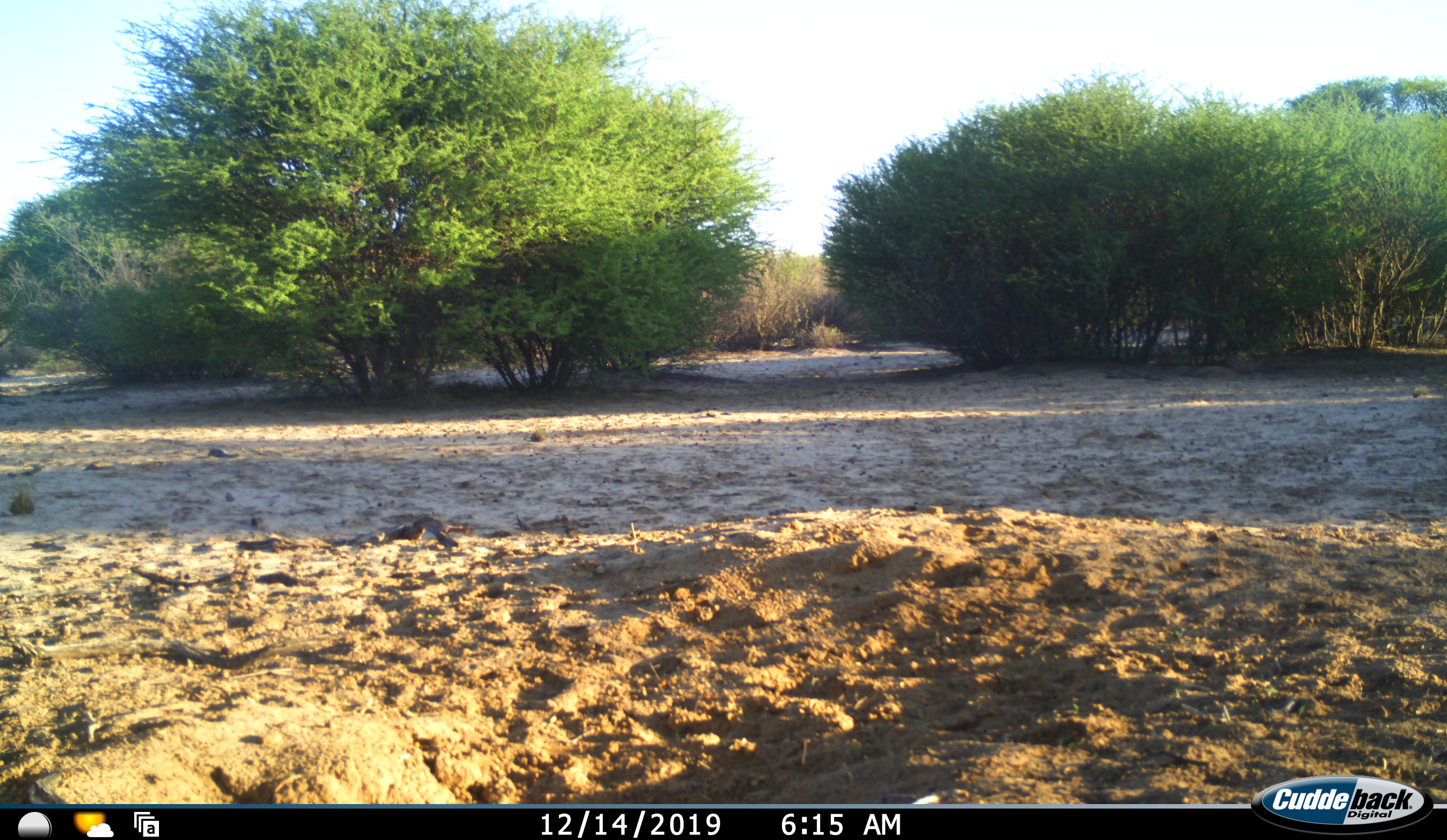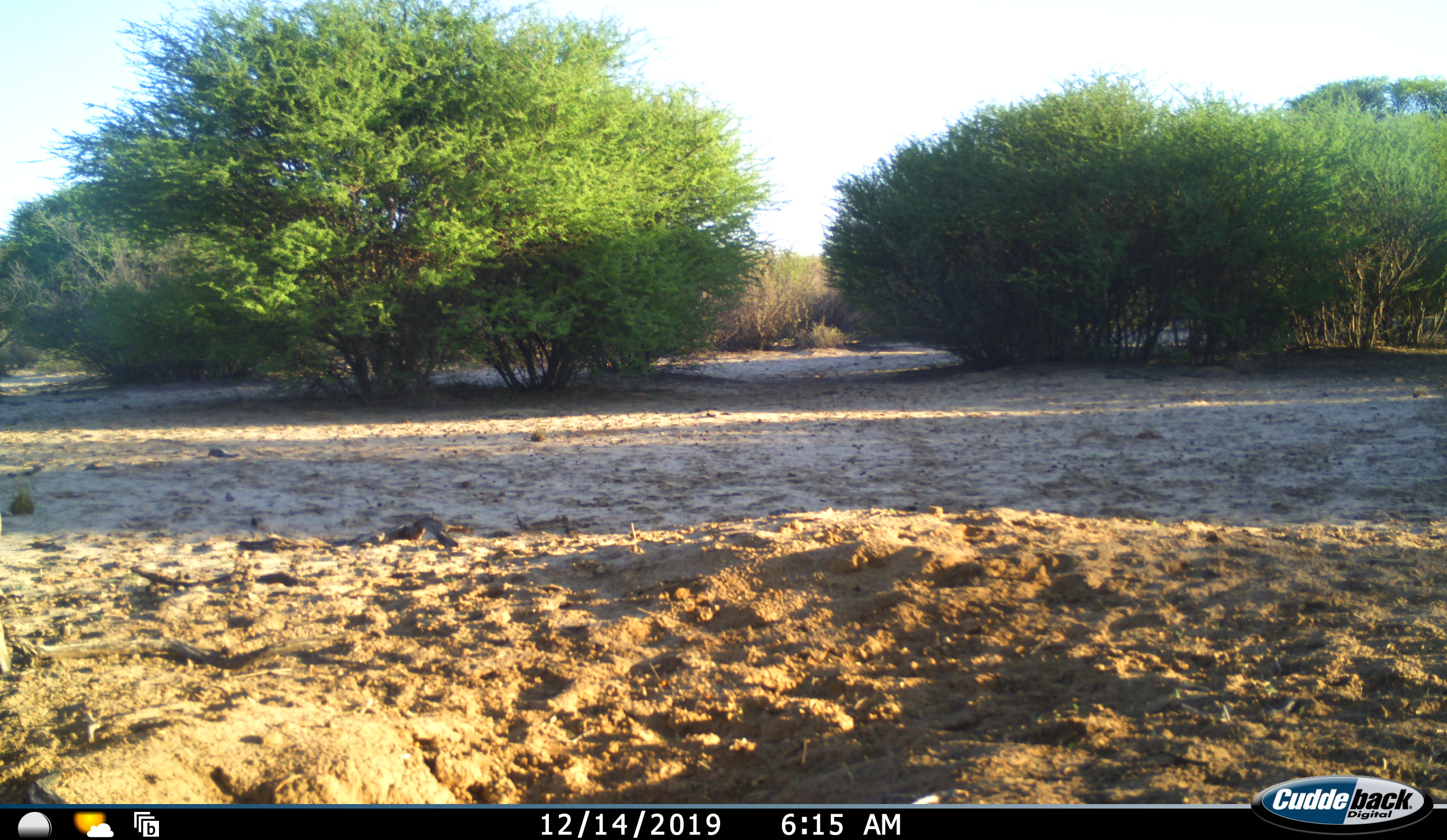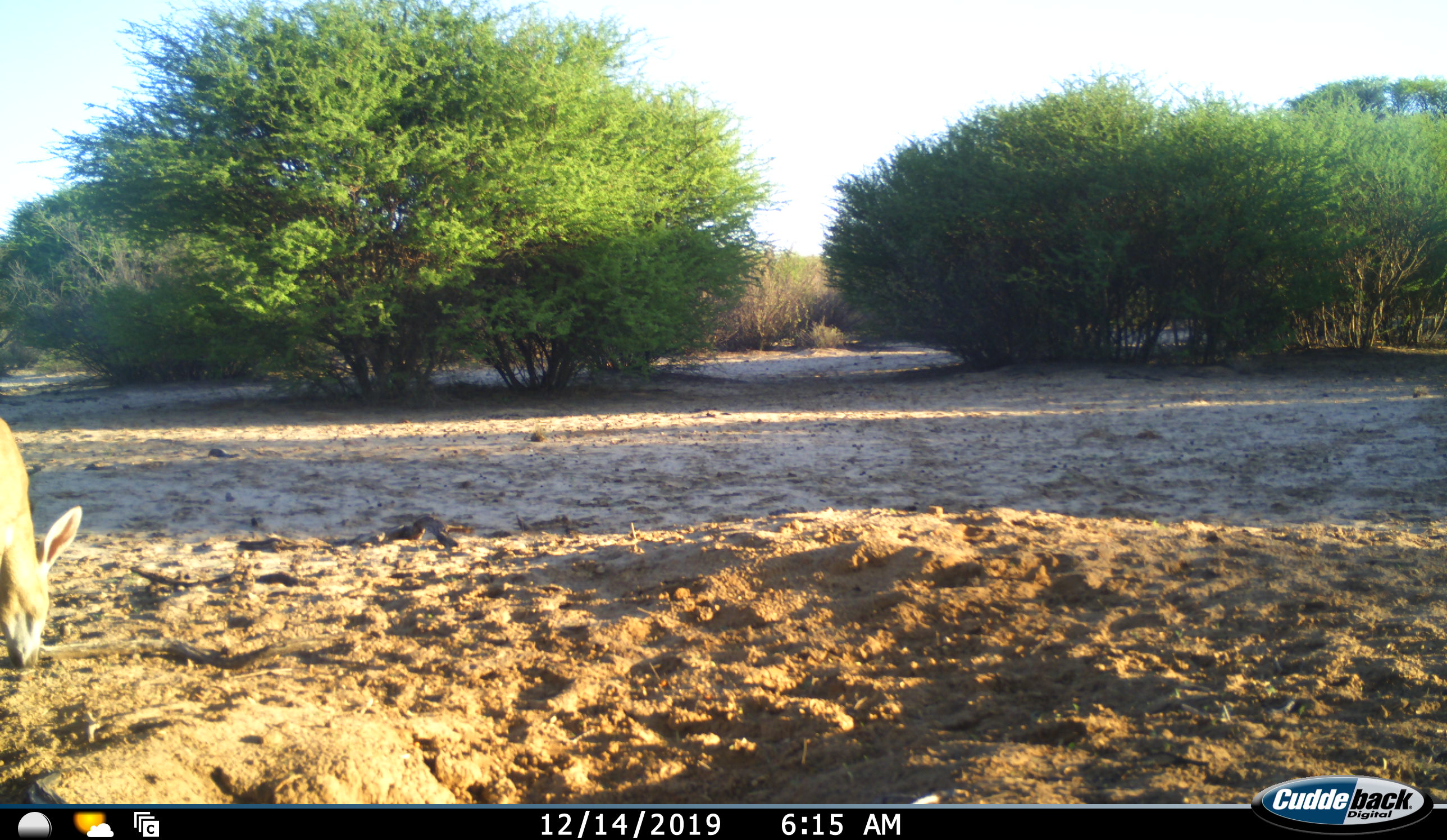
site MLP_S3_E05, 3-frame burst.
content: unidentified animal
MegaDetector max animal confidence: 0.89